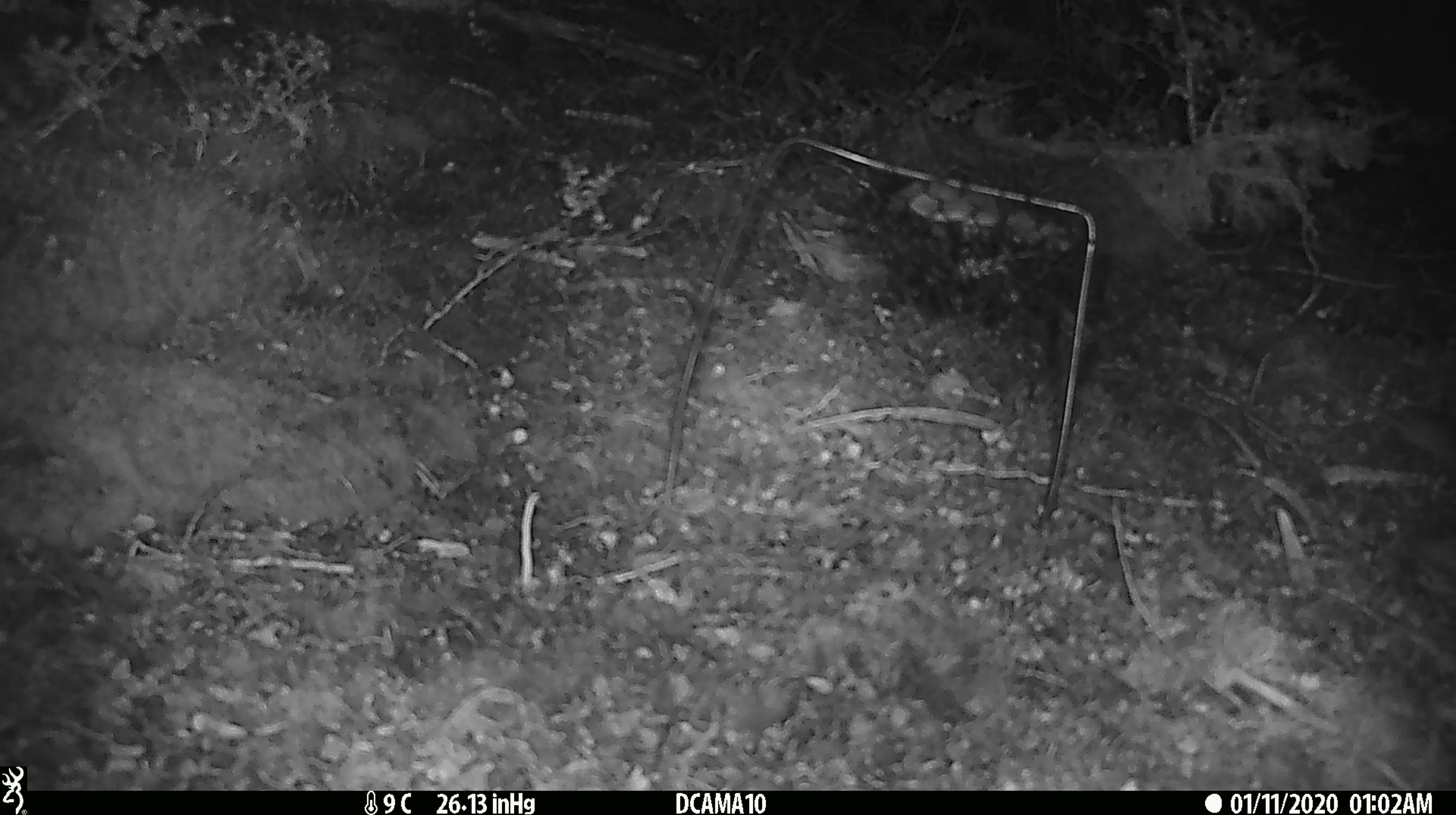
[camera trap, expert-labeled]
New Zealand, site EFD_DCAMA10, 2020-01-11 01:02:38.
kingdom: Animalia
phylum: Chordata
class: Mammalia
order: Rodentia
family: Muridae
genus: Mus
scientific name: Mus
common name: mouse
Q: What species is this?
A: Mouse (Mus).